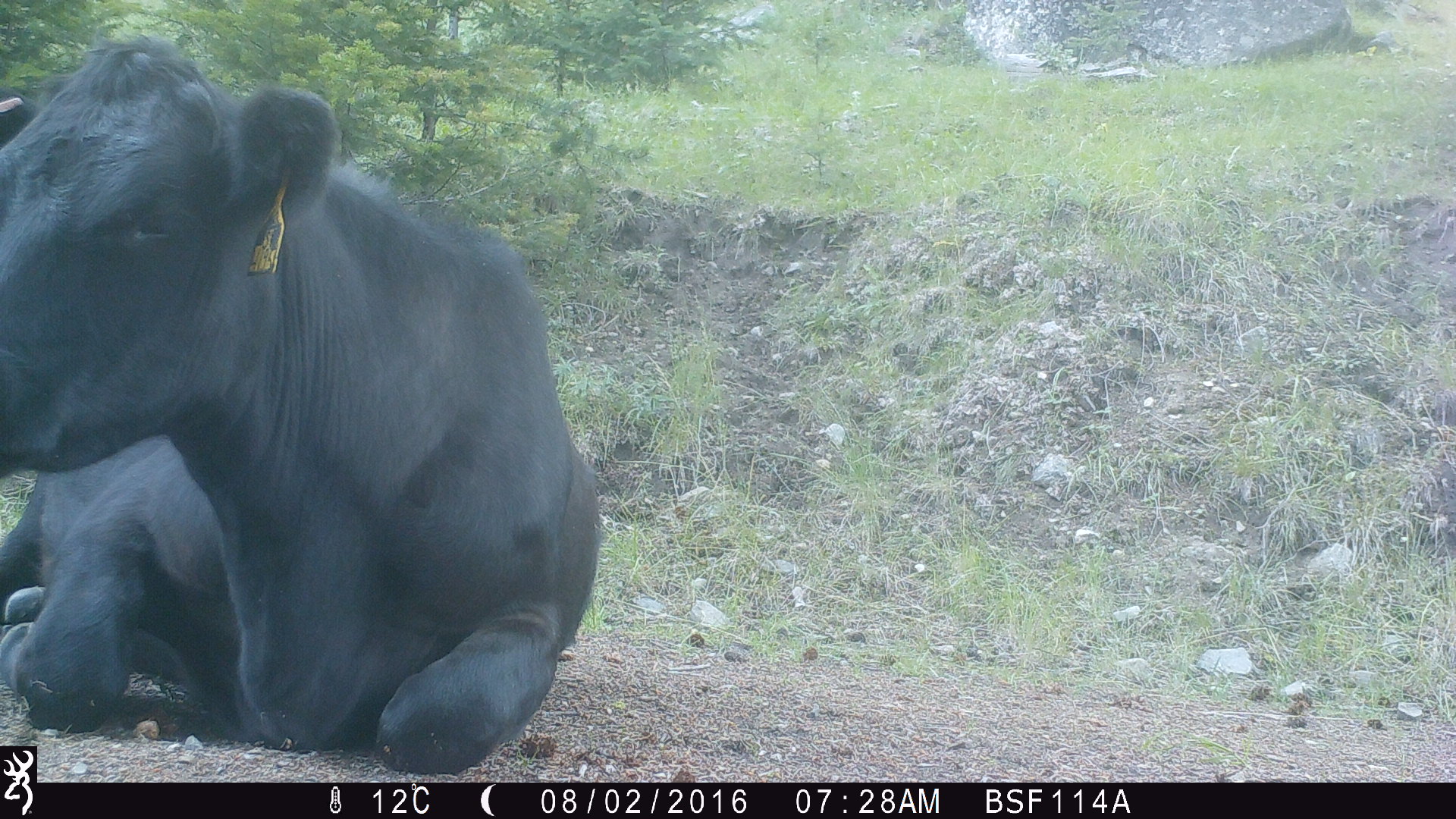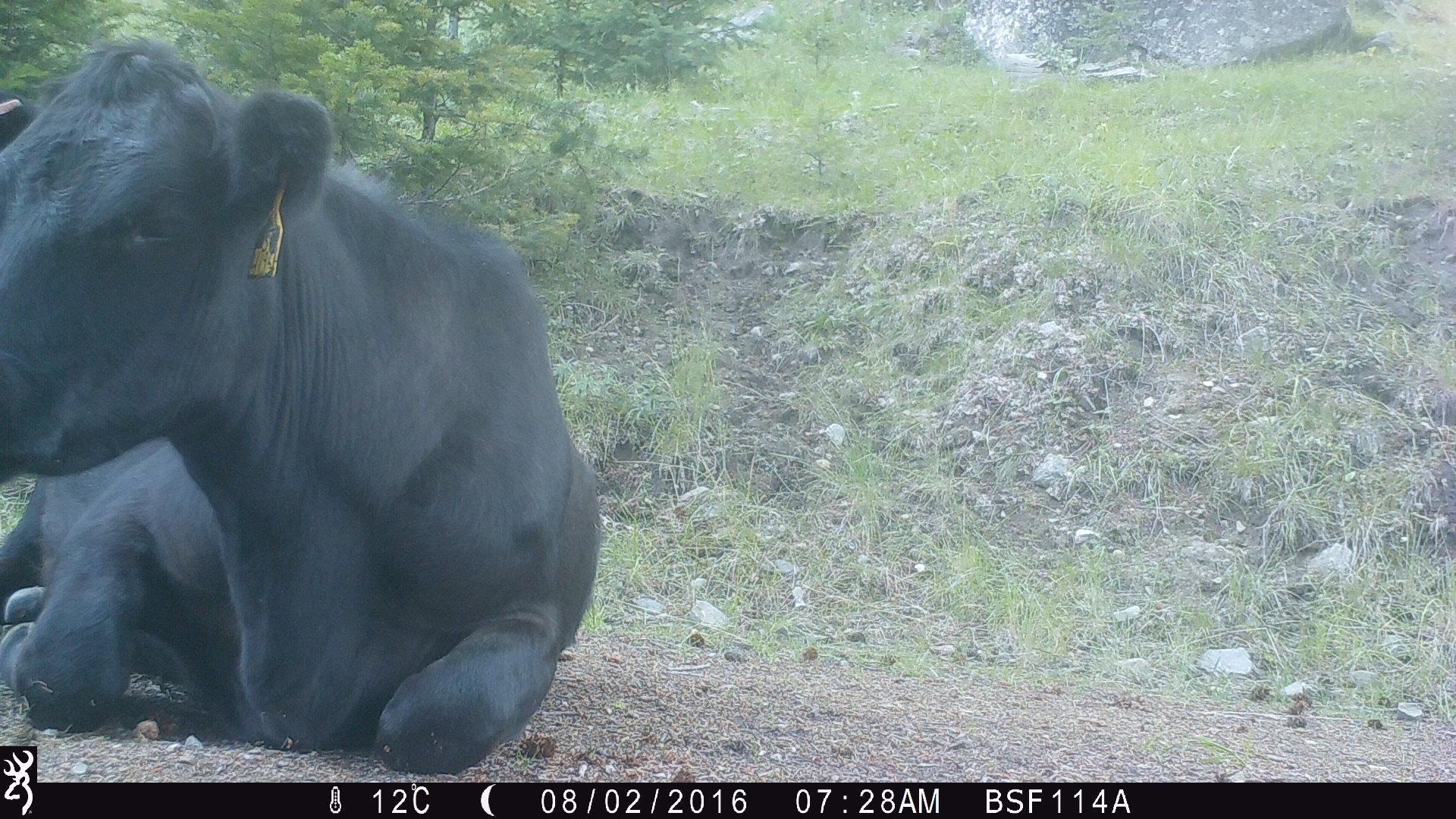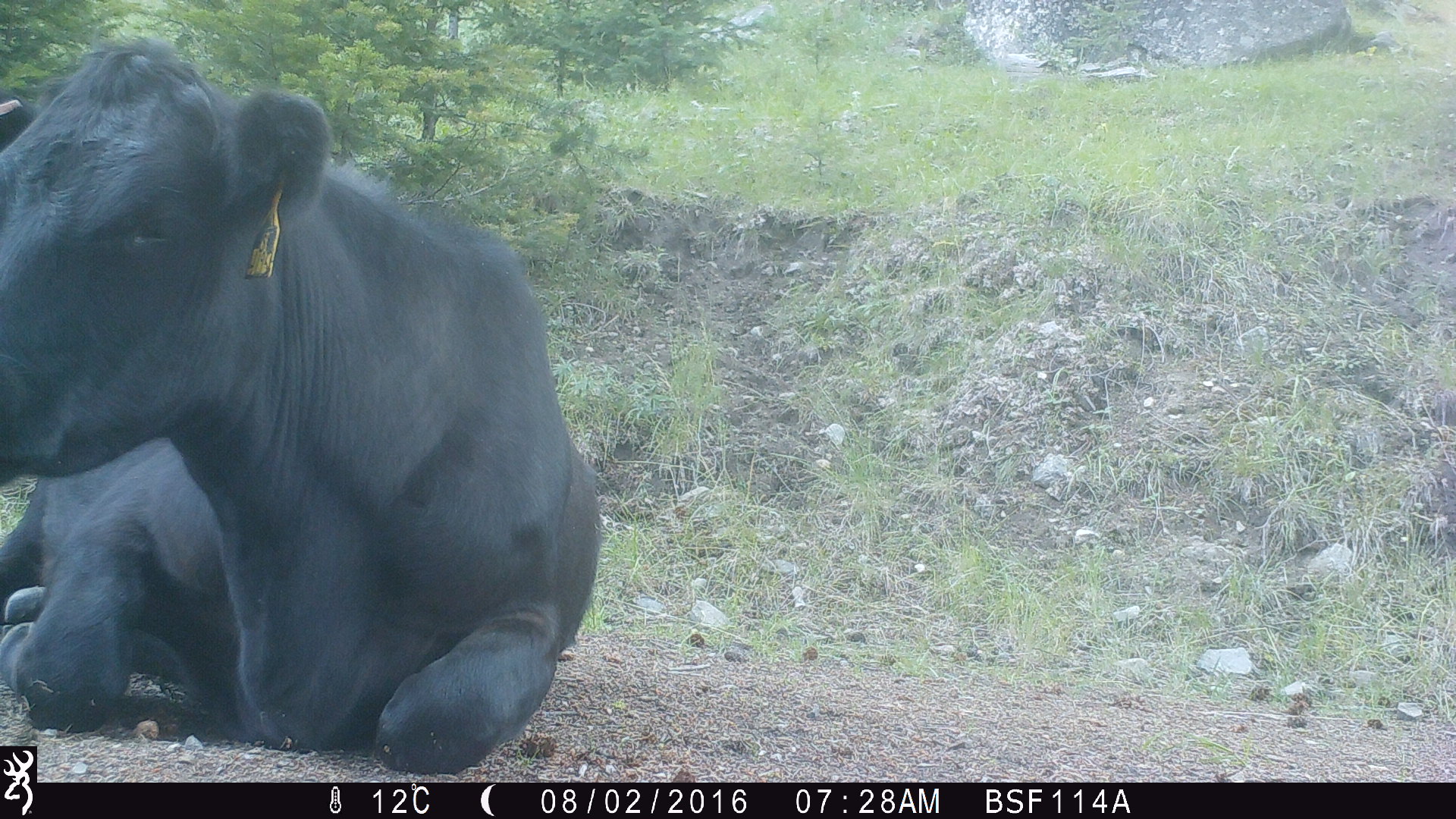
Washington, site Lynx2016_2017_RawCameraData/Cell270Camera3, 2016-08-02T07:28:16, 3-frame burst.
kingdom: Animalia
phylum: Chordata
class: Mammalia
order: Artiodactyla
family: Bovidae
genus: Bos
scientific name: Bos taurus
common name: domestic cattle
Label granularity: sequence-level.